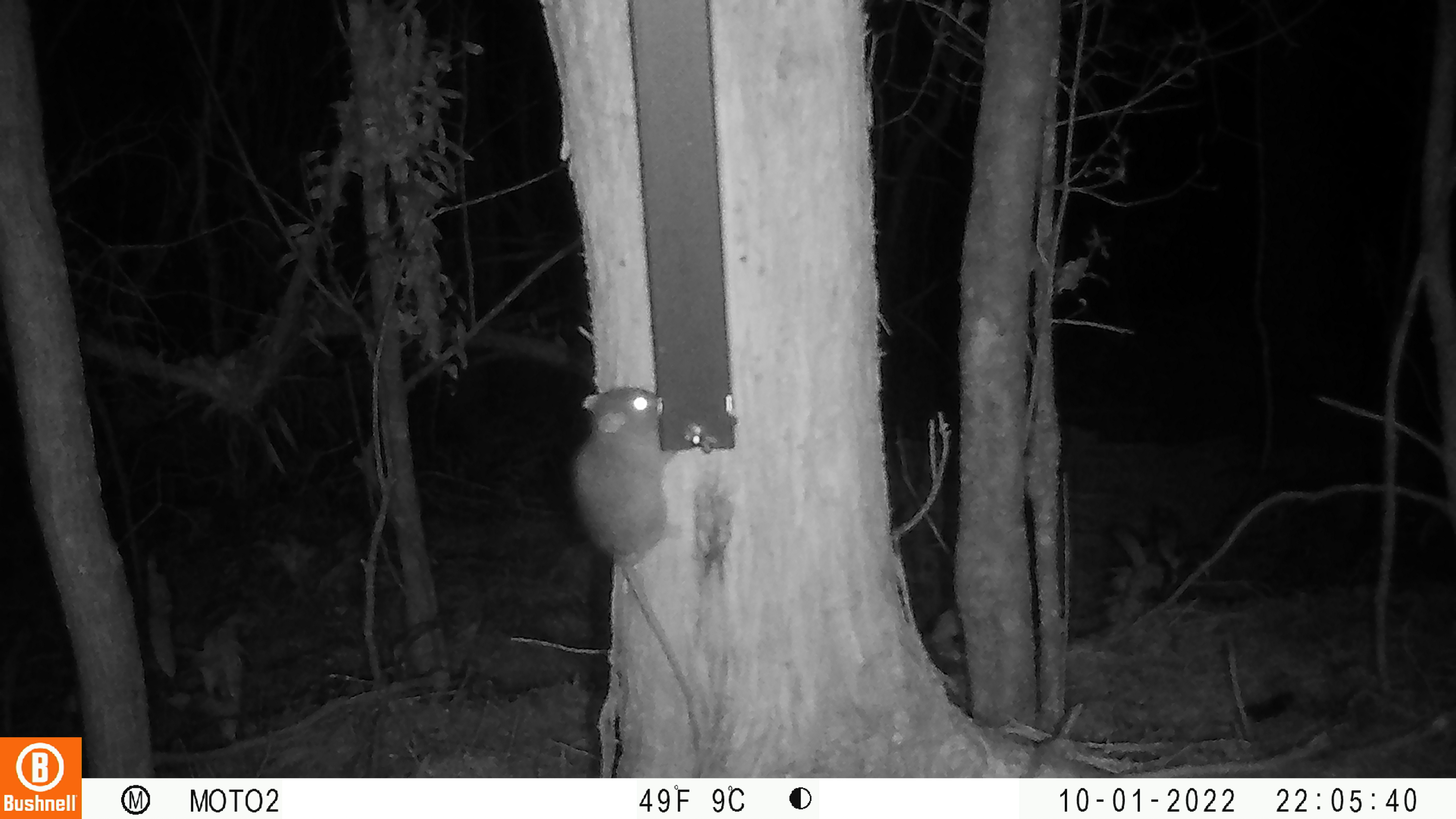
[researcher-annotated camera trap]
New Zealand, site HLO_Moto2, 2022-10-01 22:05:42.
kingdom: Animalia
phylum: Chordata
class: Mammalia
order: Rodentia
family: Muridae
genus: Rattus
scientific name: Rattus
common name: rat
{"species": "rat (Rattus)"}